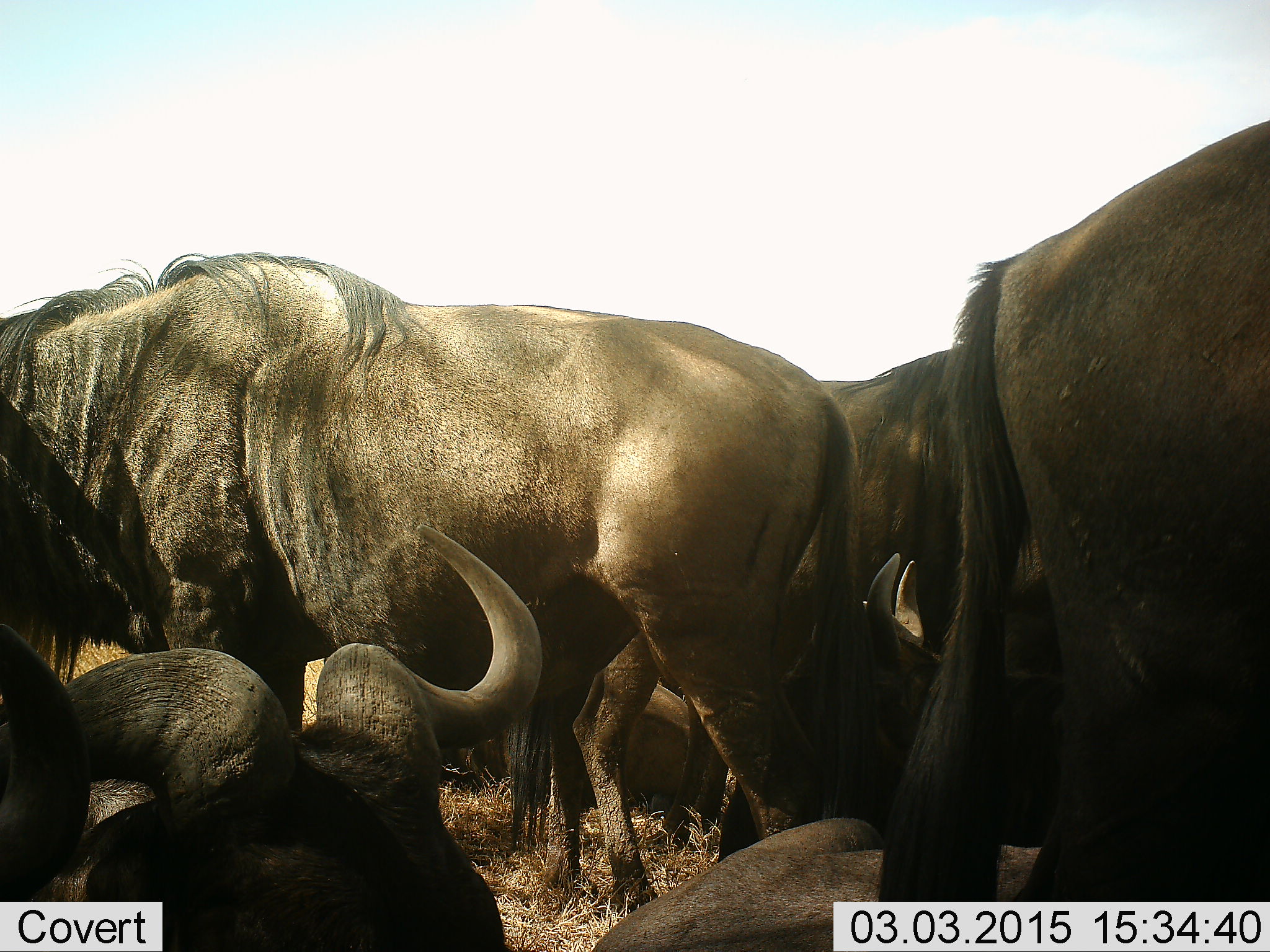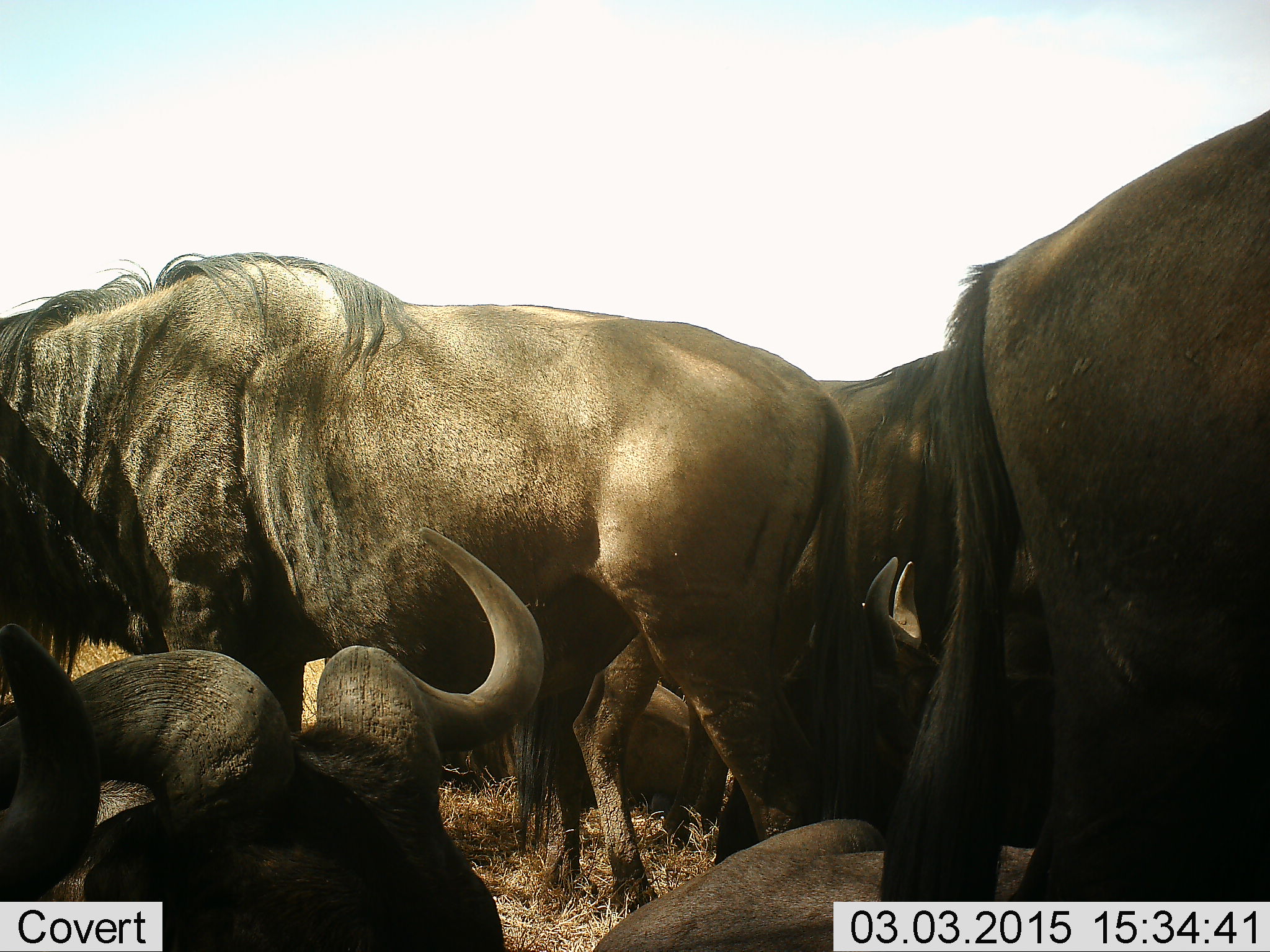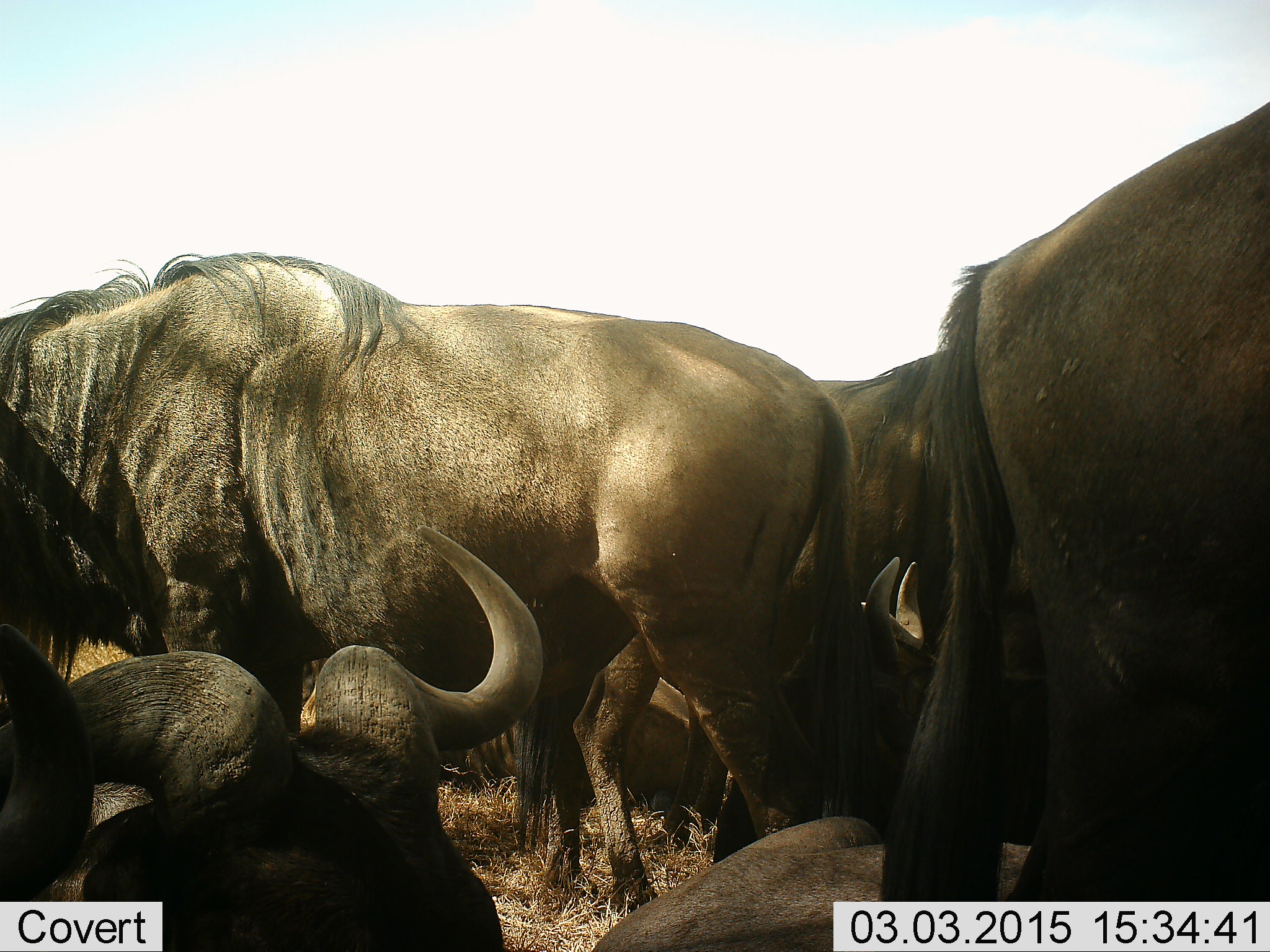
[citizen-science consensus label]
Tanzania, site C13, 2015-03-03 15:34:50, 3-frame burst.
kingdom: Animalia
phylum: Chordata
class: Mammalia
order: Artiodactyla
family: Bovidae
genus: Connochaetes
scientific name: Connochaetes taurinus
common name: blue wildebeest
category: wildebeest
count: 7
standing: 73%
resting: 73%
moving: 9%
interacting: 18%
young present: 9%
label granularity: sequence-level